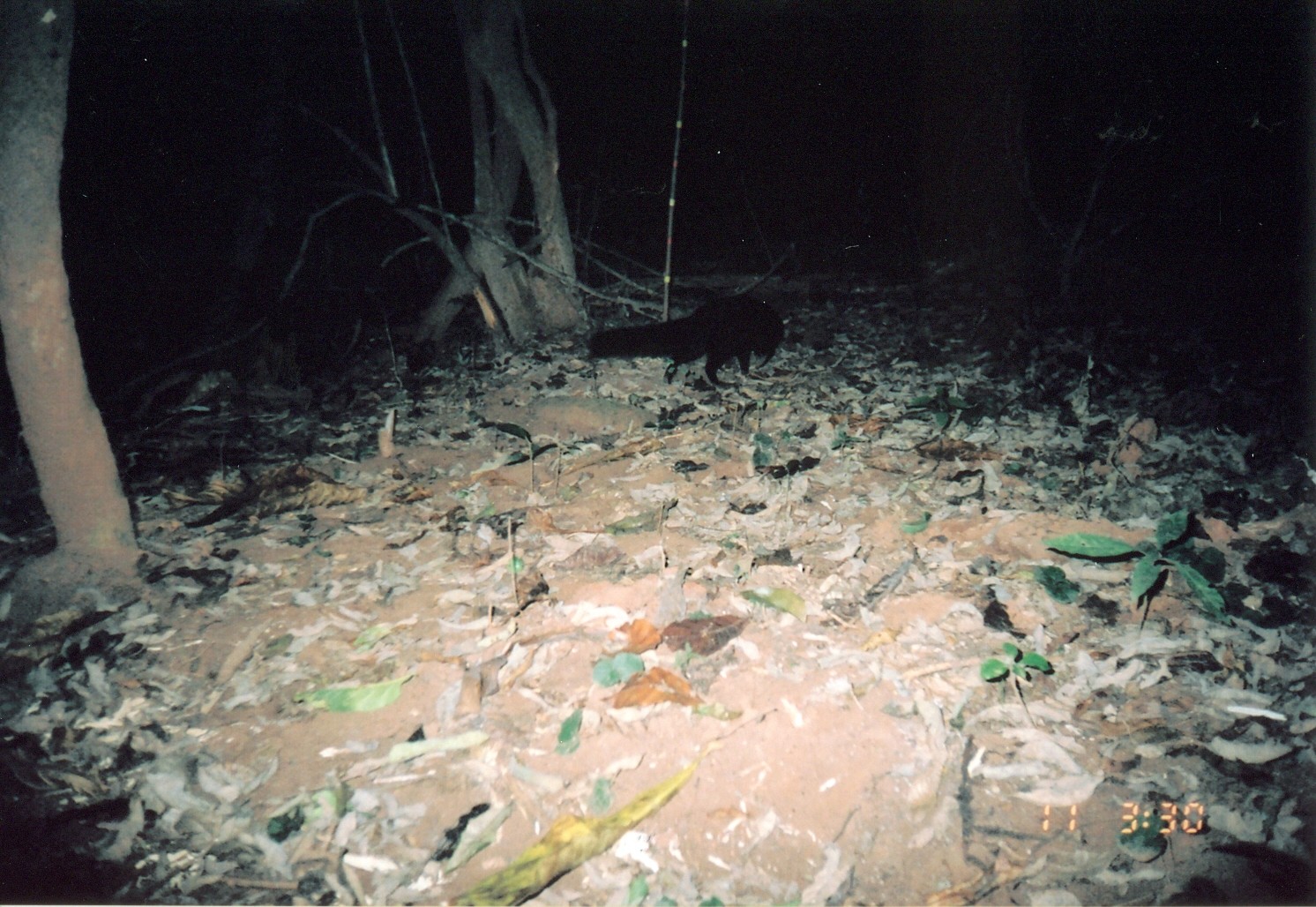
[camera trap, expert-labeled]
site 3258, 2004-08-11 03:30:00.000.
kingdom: Animalia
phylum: Chordata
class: Mammalia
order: Carnivora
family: Herpestidae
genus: Bdeogale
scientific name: Bdeogale crassicauda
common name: bushy-tailed mongoose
Bdeogale crassicauda (bushy-tailed mongoose), count 1.